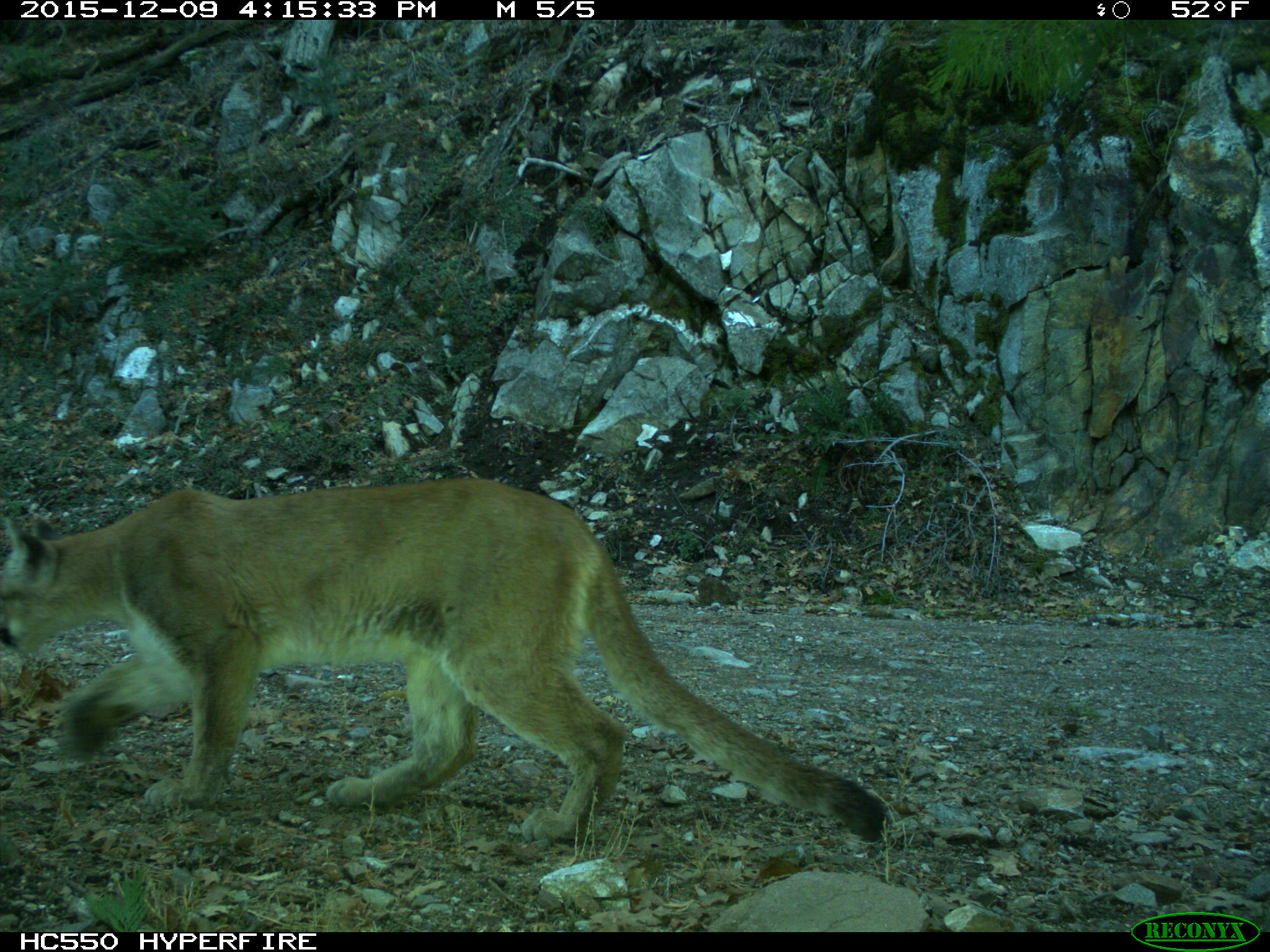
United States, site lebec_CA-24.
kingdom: Animalia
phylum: Chordata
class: Mammalia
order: Carnivora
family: Felidae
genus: Puma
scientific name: Puma concolor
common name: mountain lion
Puma concolor (mountain lion).